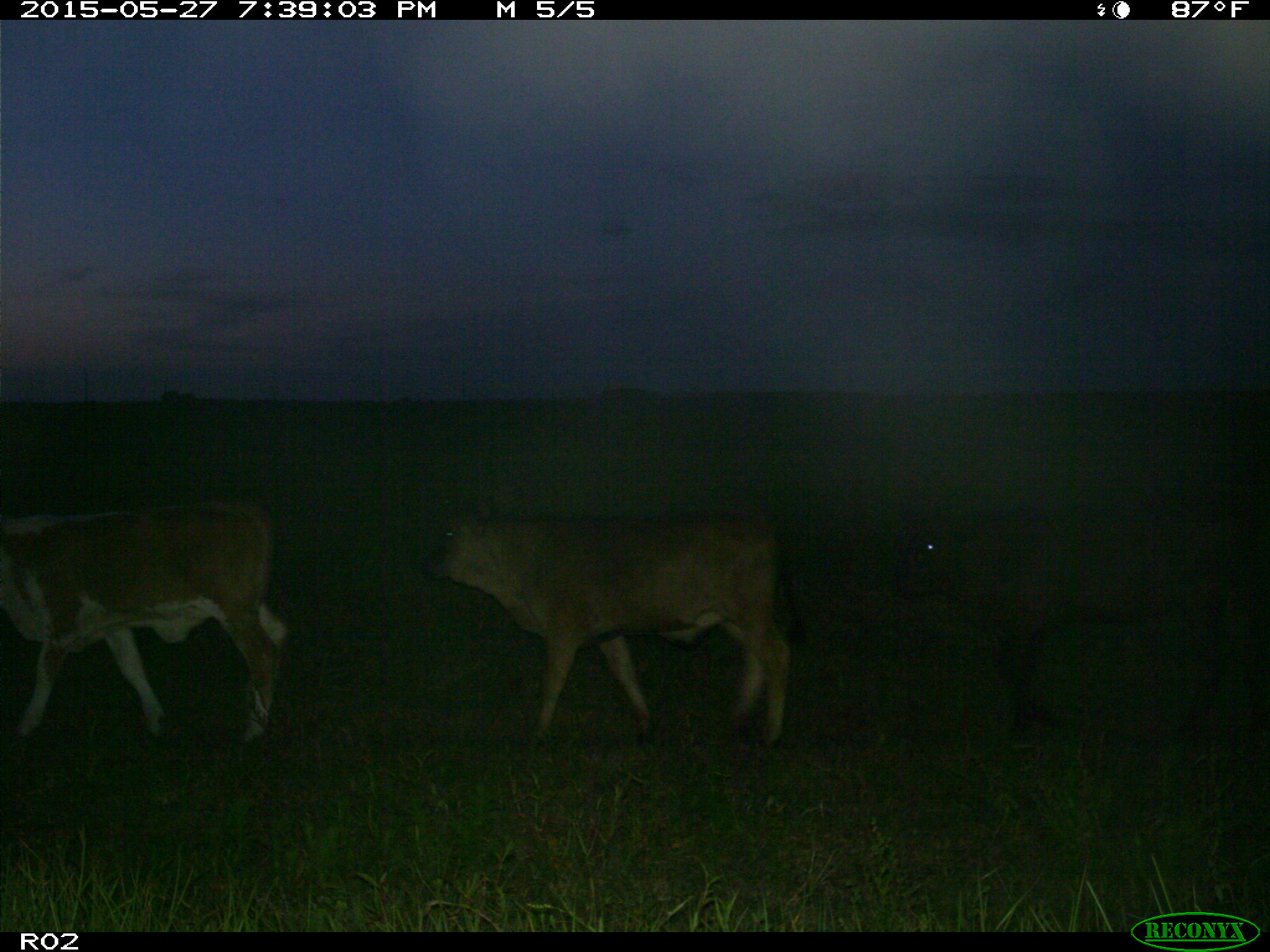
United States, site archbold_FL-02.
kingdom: Animalia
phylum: Chordata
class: Mammalia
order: Artiodactyla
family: Bovidae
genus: Bos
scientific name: Bos taurus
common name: domestic cow